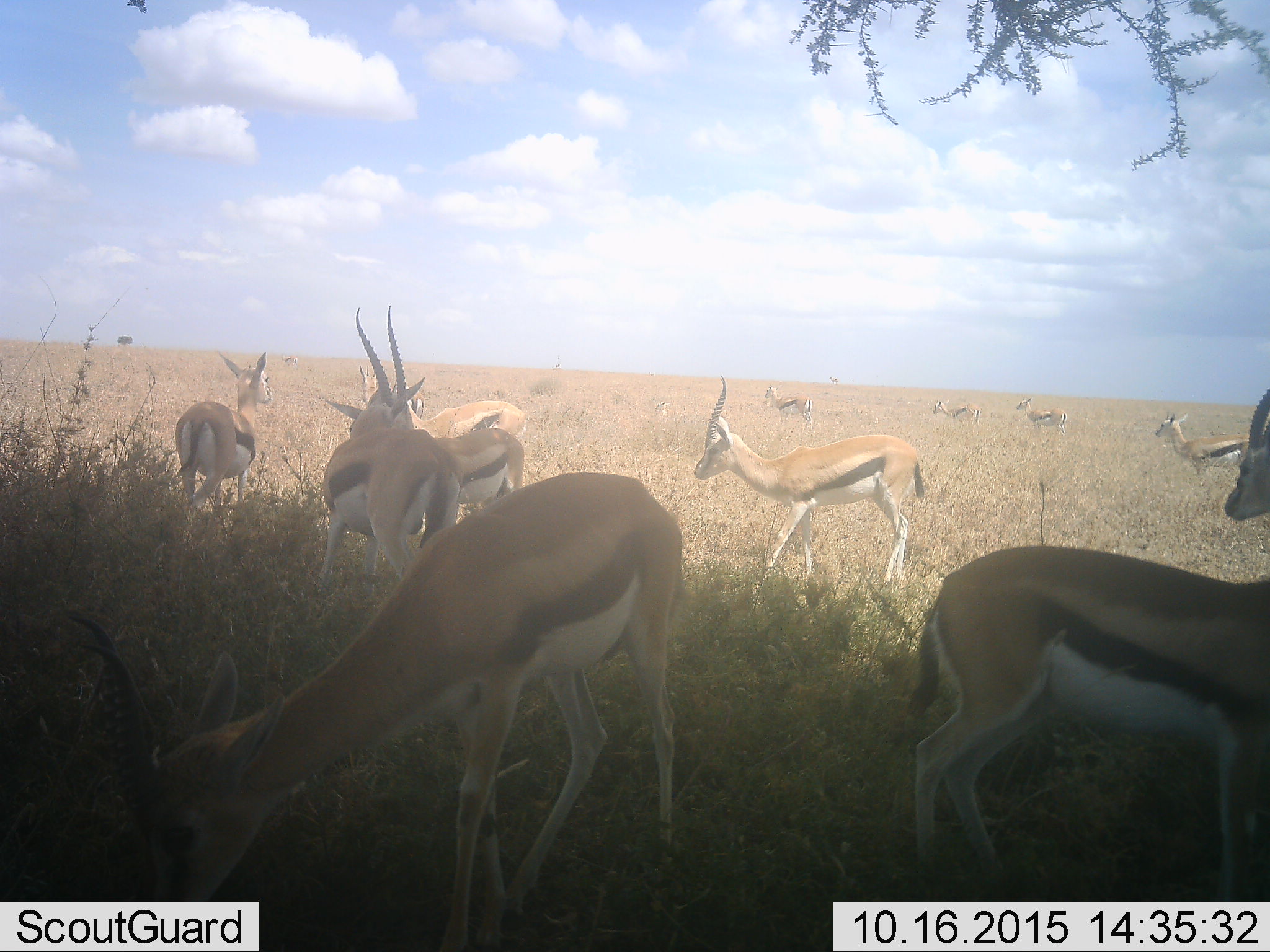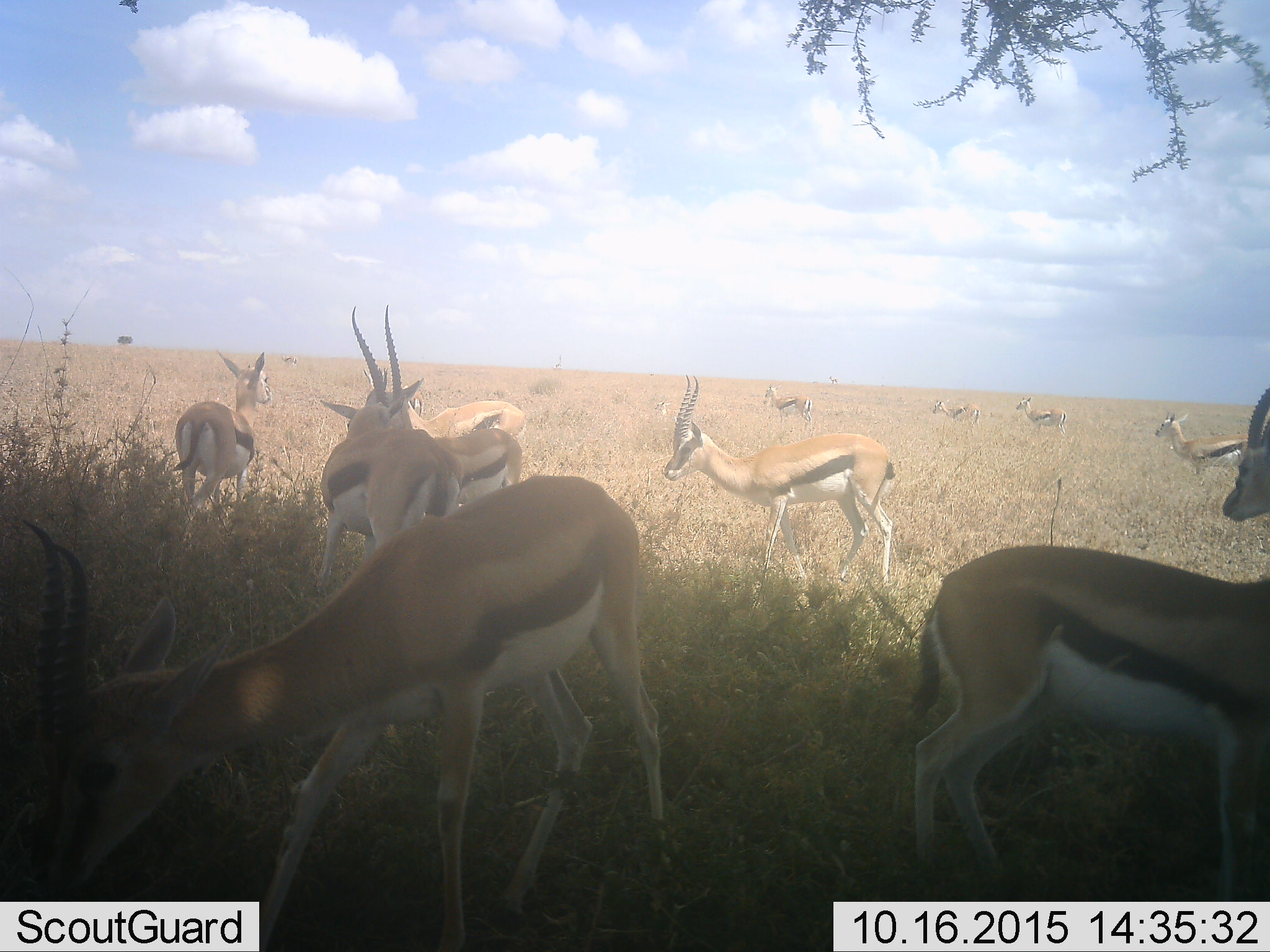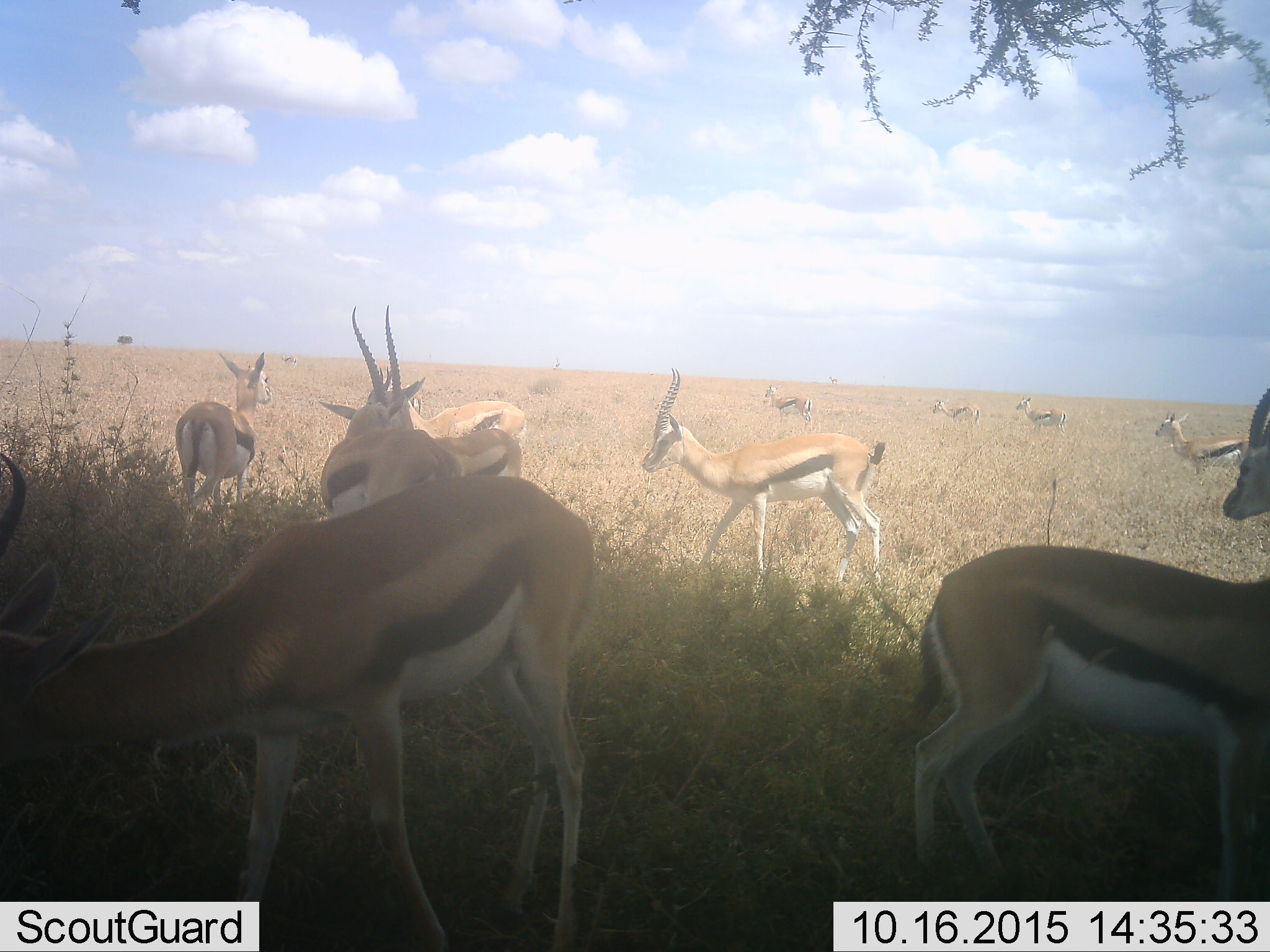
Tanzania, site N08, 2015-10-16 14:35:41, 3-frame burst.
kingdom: Animalia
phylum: Chordata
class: Mammalia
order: Artiodactyla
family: Bovidae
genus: Eudorcas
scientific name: Eudorcas thomsonii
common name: thomson's gazelle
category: gazellethomsons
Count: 11-50.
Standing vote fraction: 100%.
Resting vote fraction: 0%.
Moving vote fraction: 50%.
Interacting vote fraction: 0%.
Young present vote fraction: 0%.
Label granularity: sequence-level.